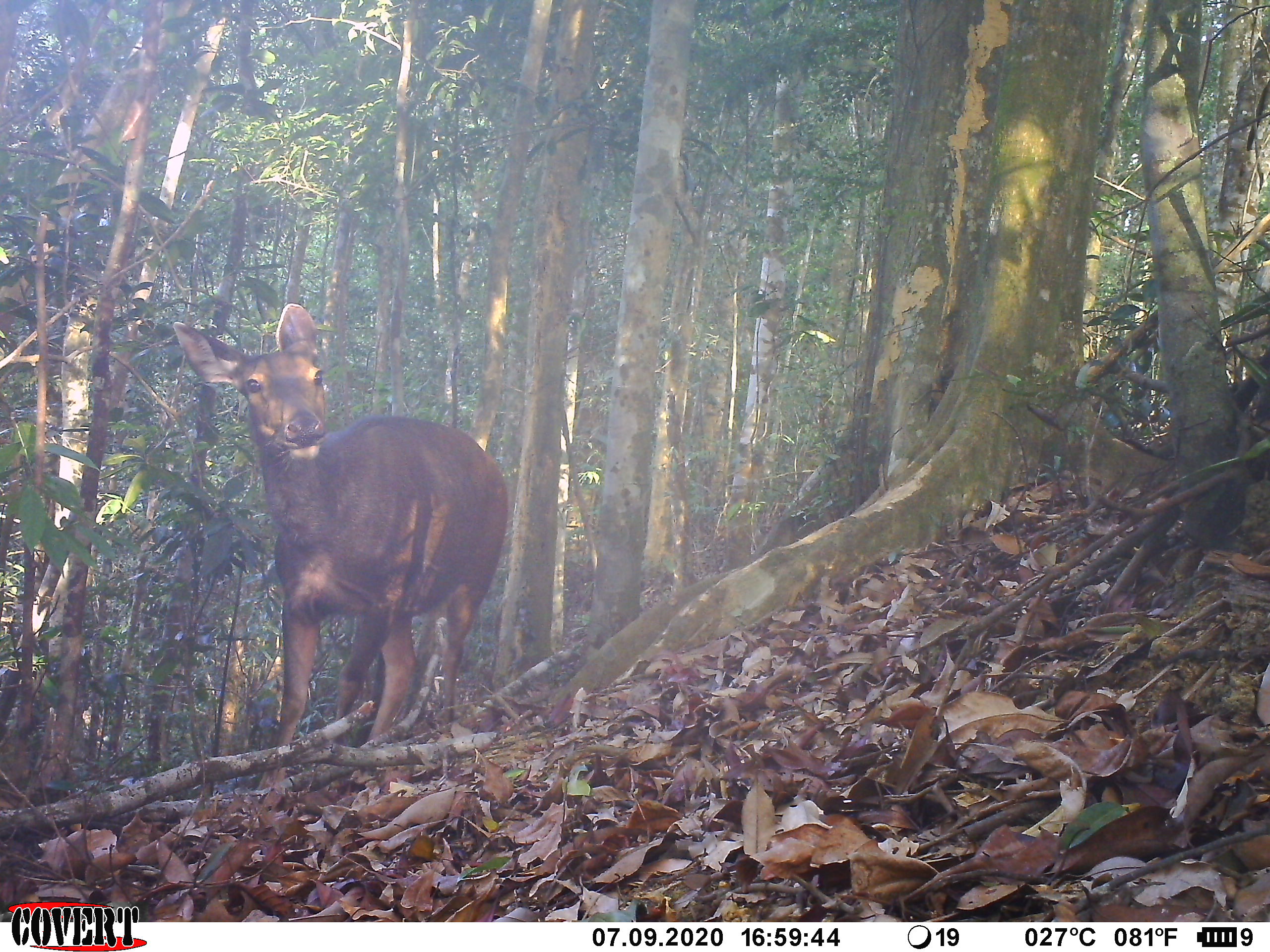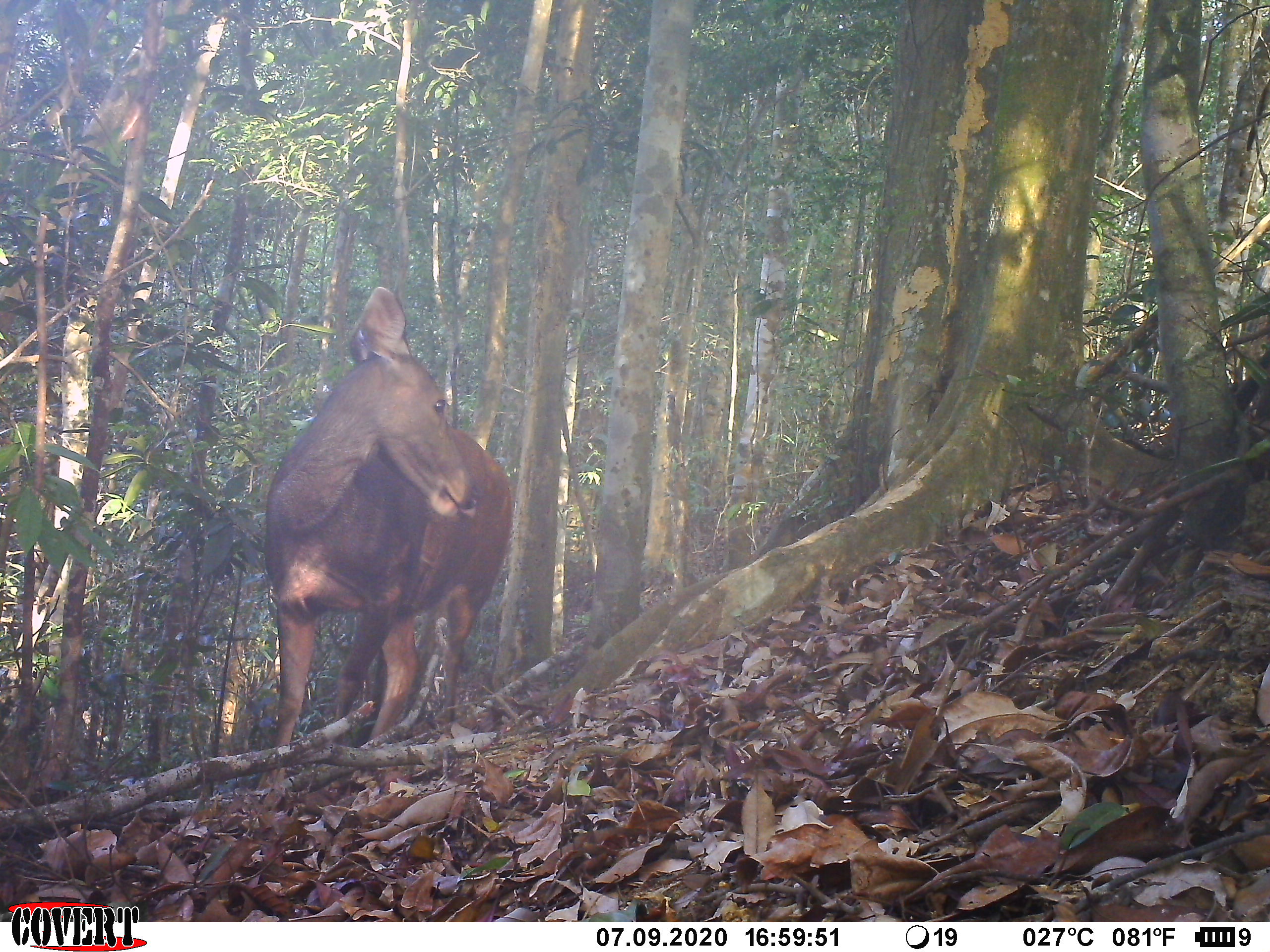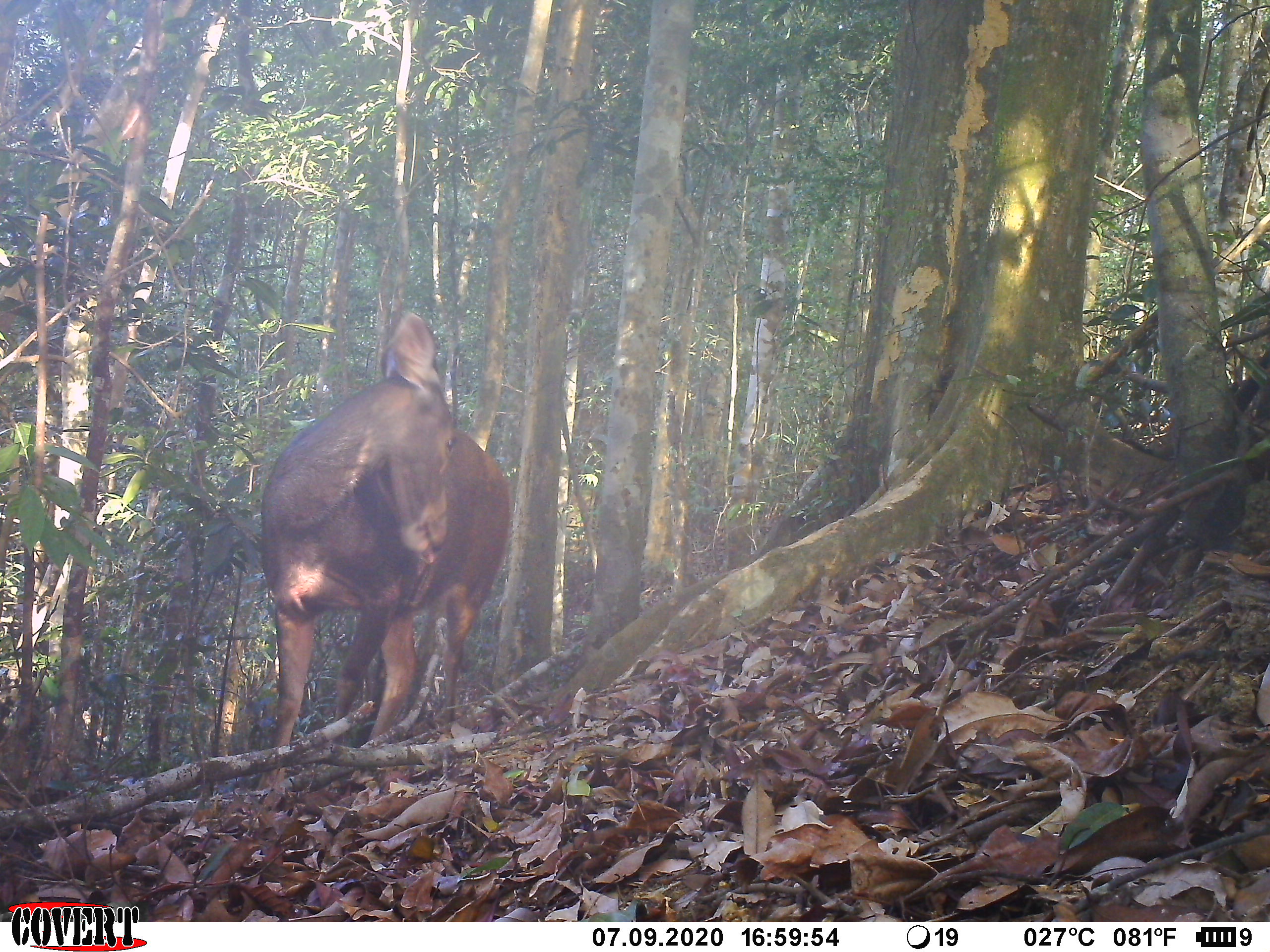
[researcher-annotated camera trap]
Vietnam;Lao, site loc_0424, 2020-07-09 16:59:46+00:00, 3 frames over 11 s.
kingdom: Animalia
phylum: Chordata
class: Mammalia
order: Artiodactyla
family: Cervidae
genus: Rusa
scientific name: Rusa unicolor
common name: sambar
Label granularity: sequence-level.